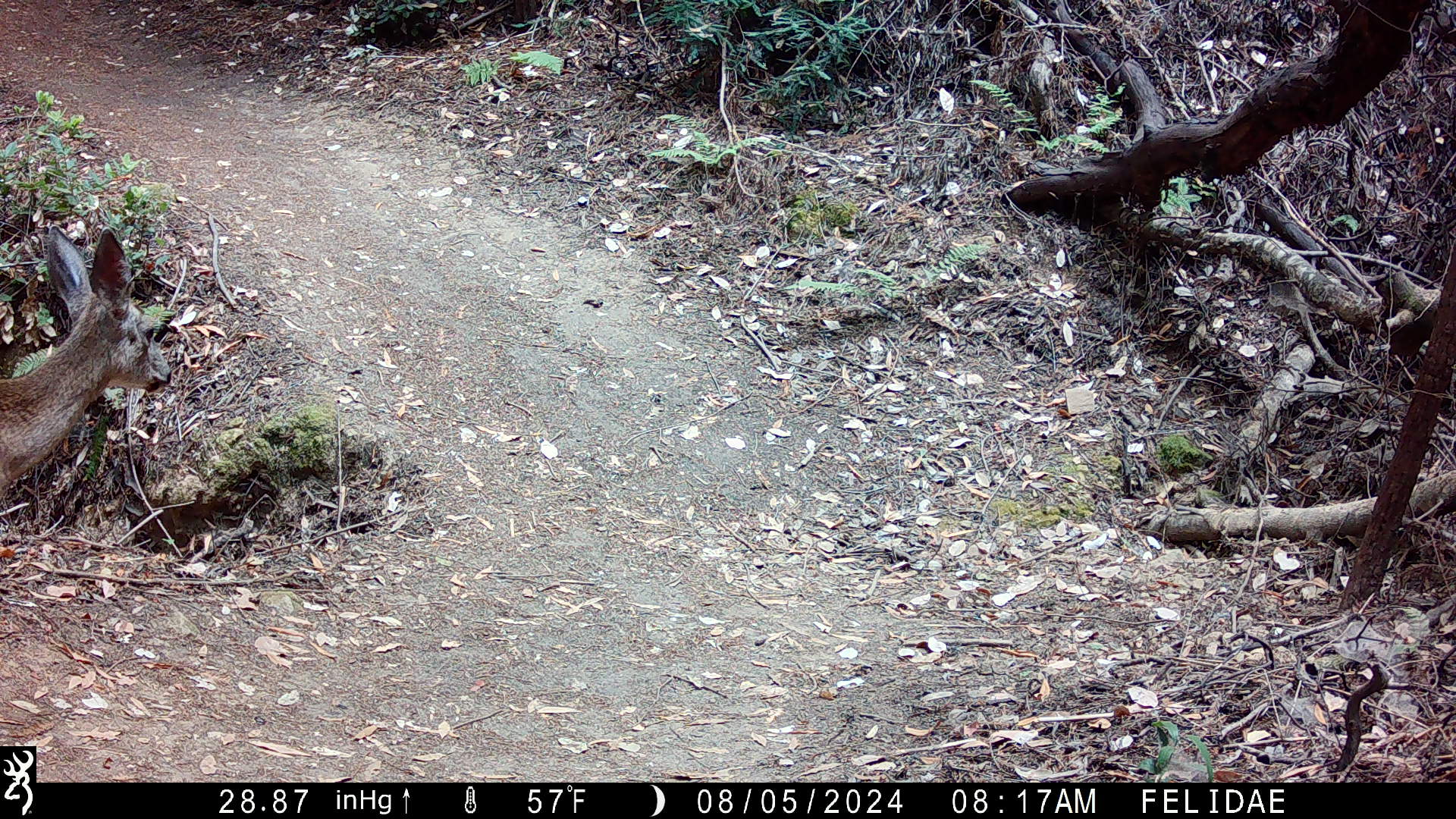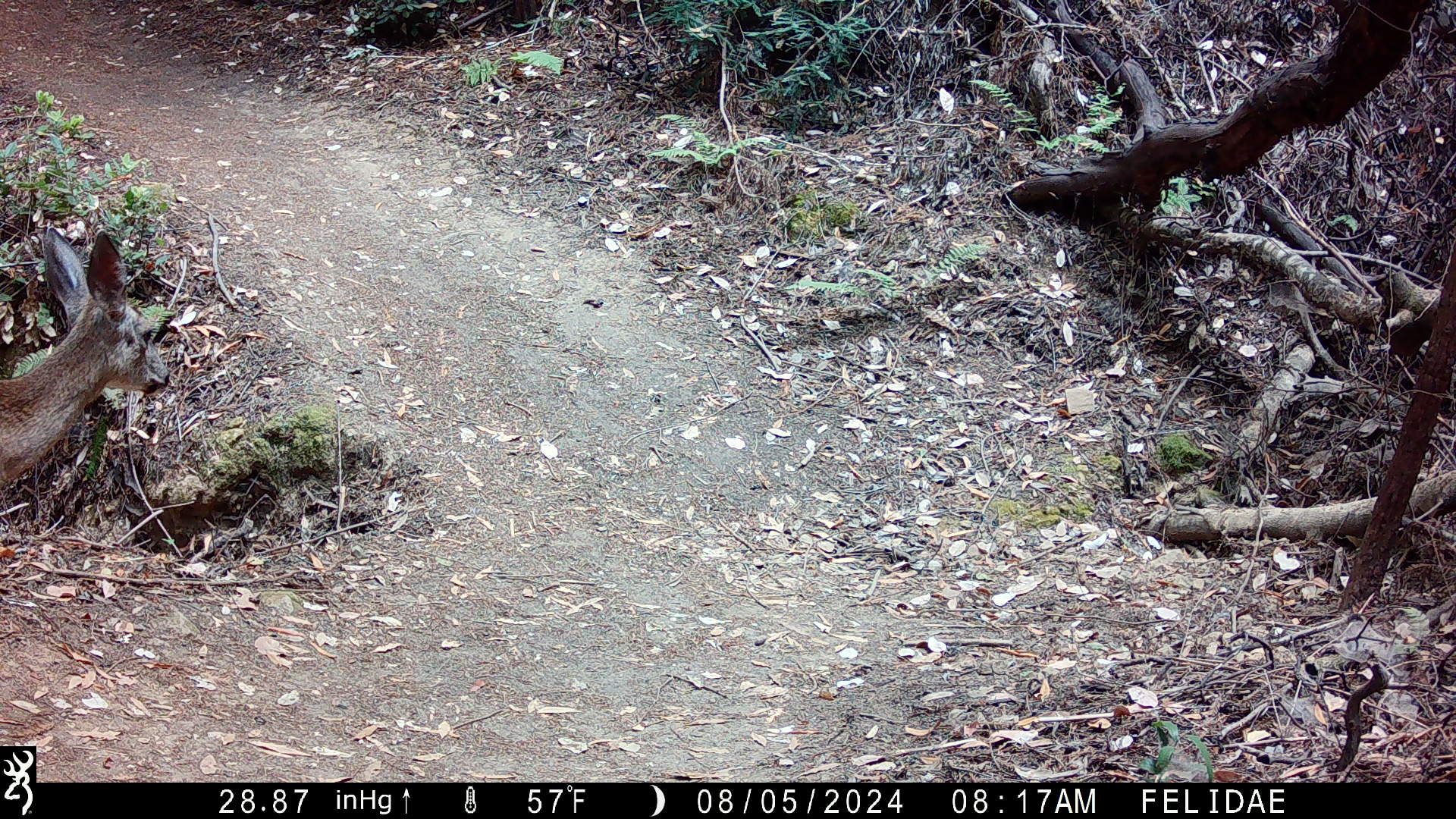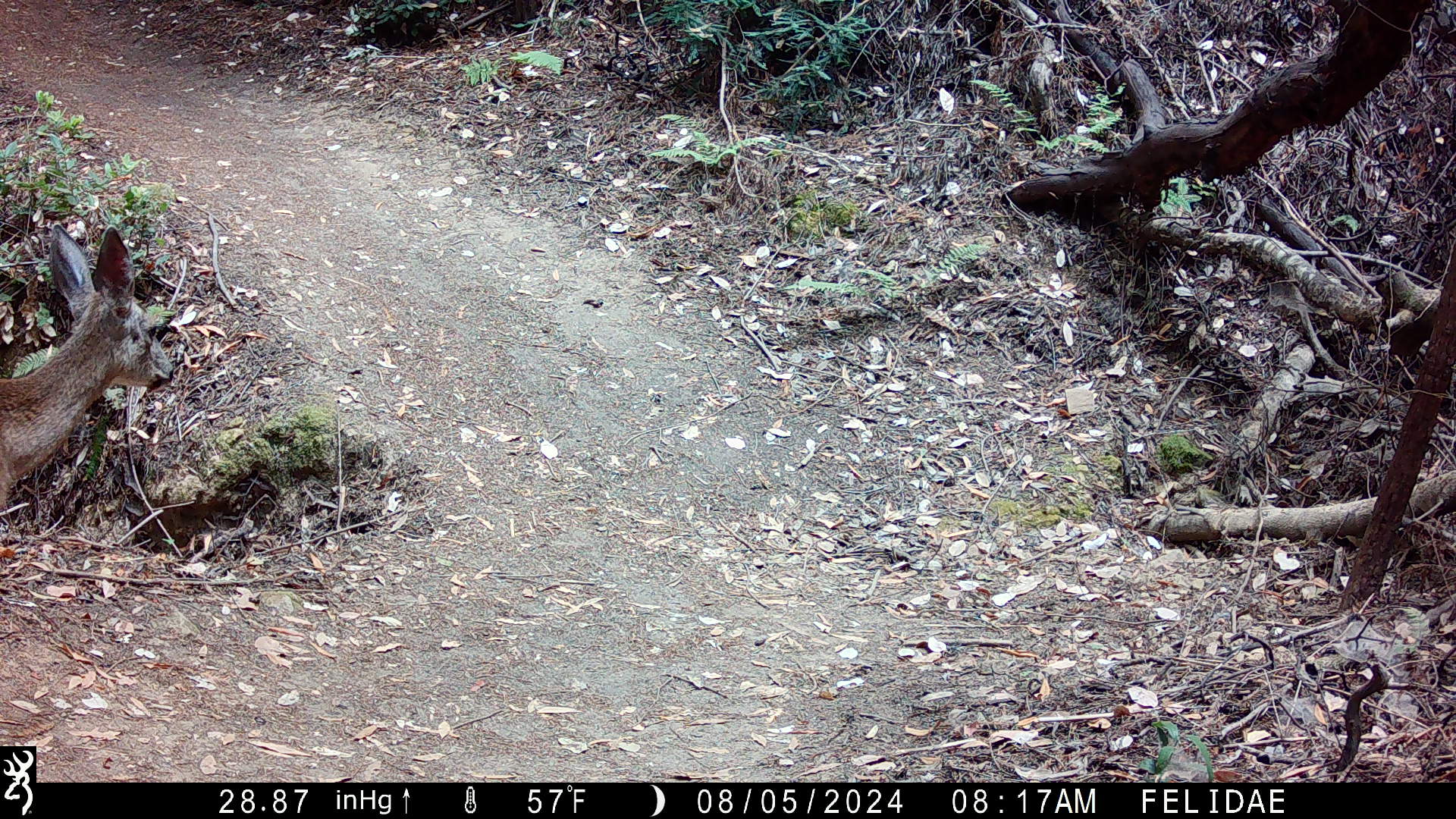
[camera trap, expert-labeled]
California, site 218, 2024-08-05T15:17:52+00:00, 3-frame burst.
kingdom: Animalia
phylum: Chordata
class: Mammalia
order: Artiodactyla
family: Cervidae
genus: Odocoileus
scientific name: Odocoileus hemionus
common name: mule deer